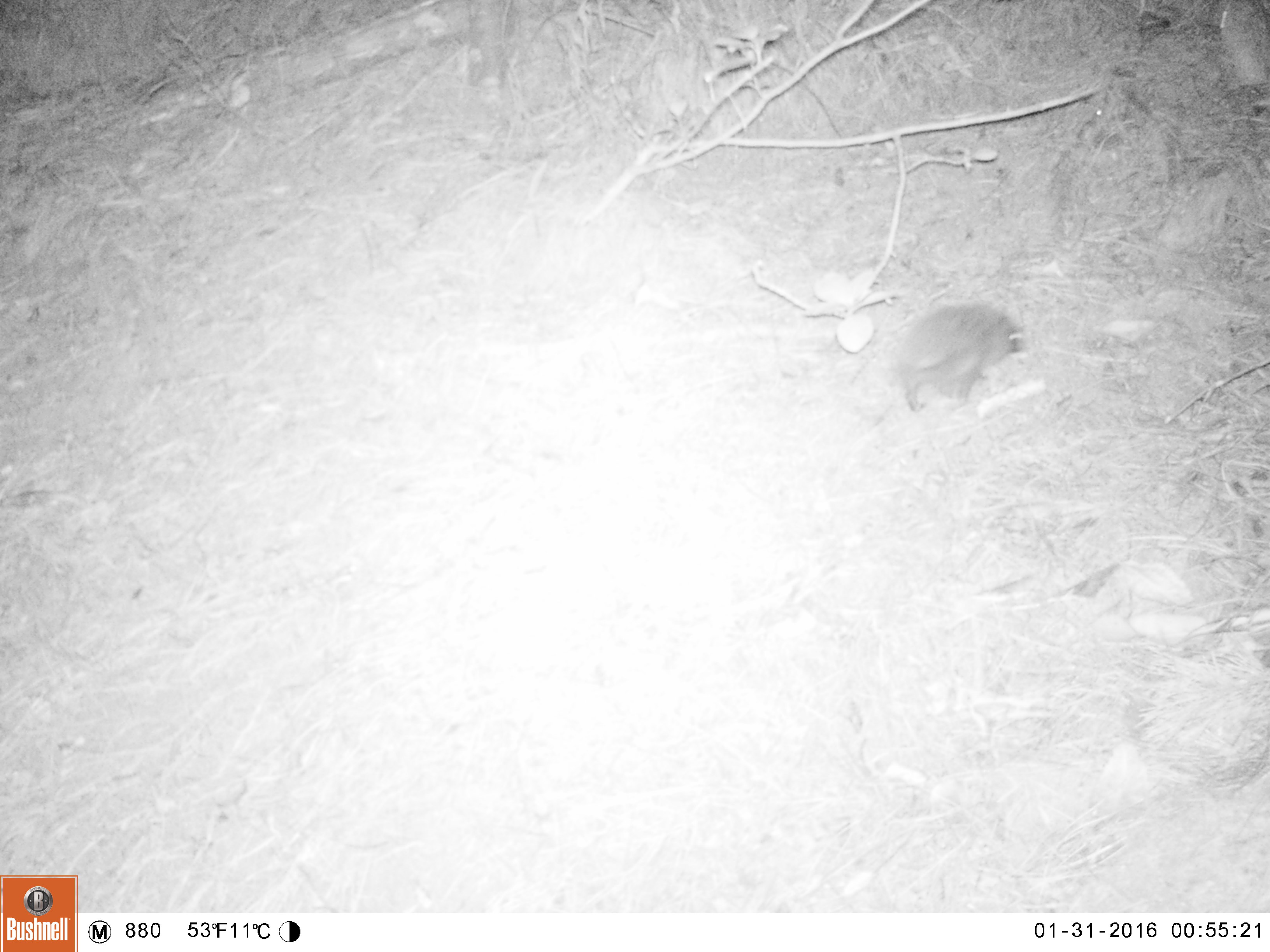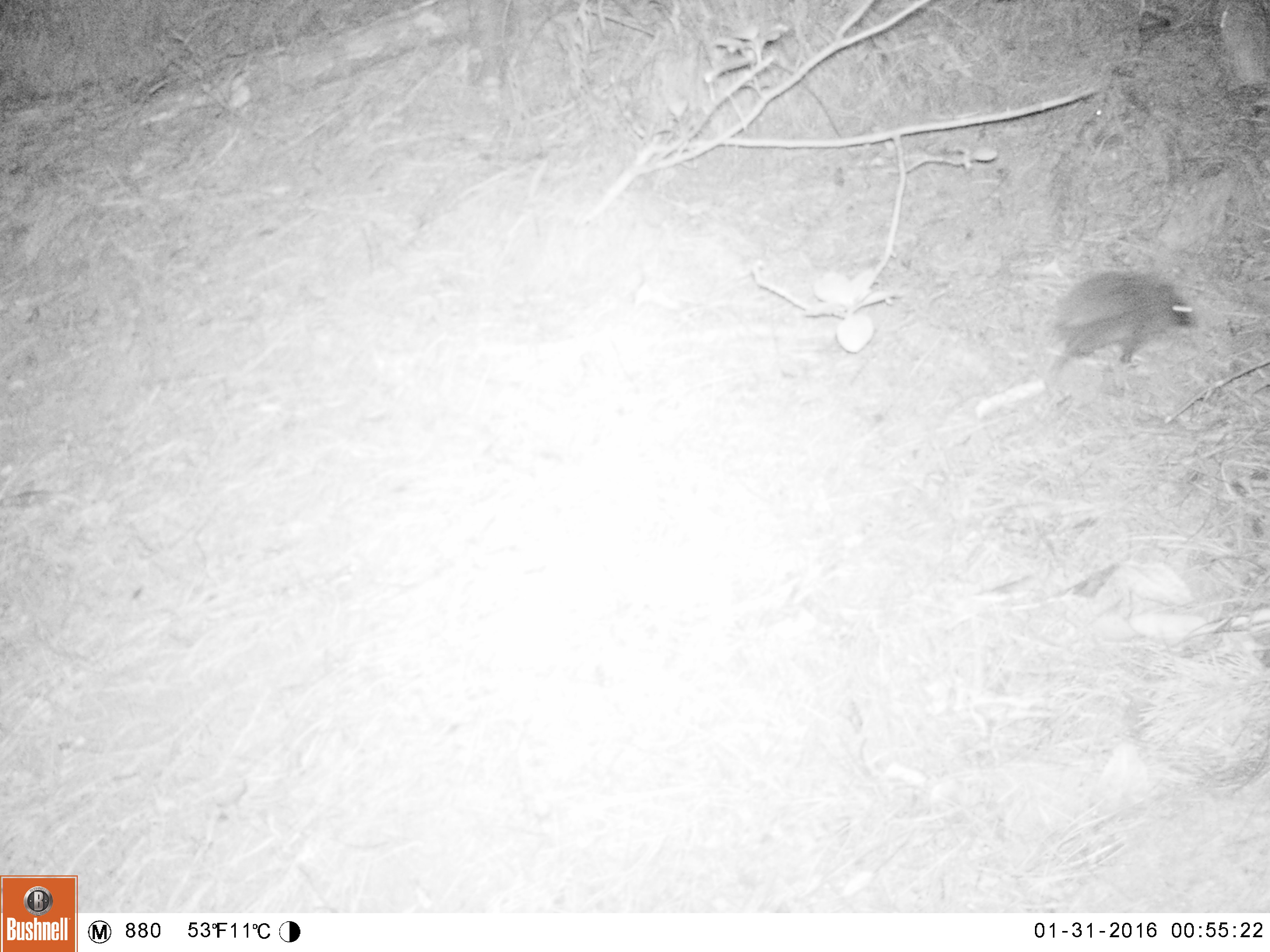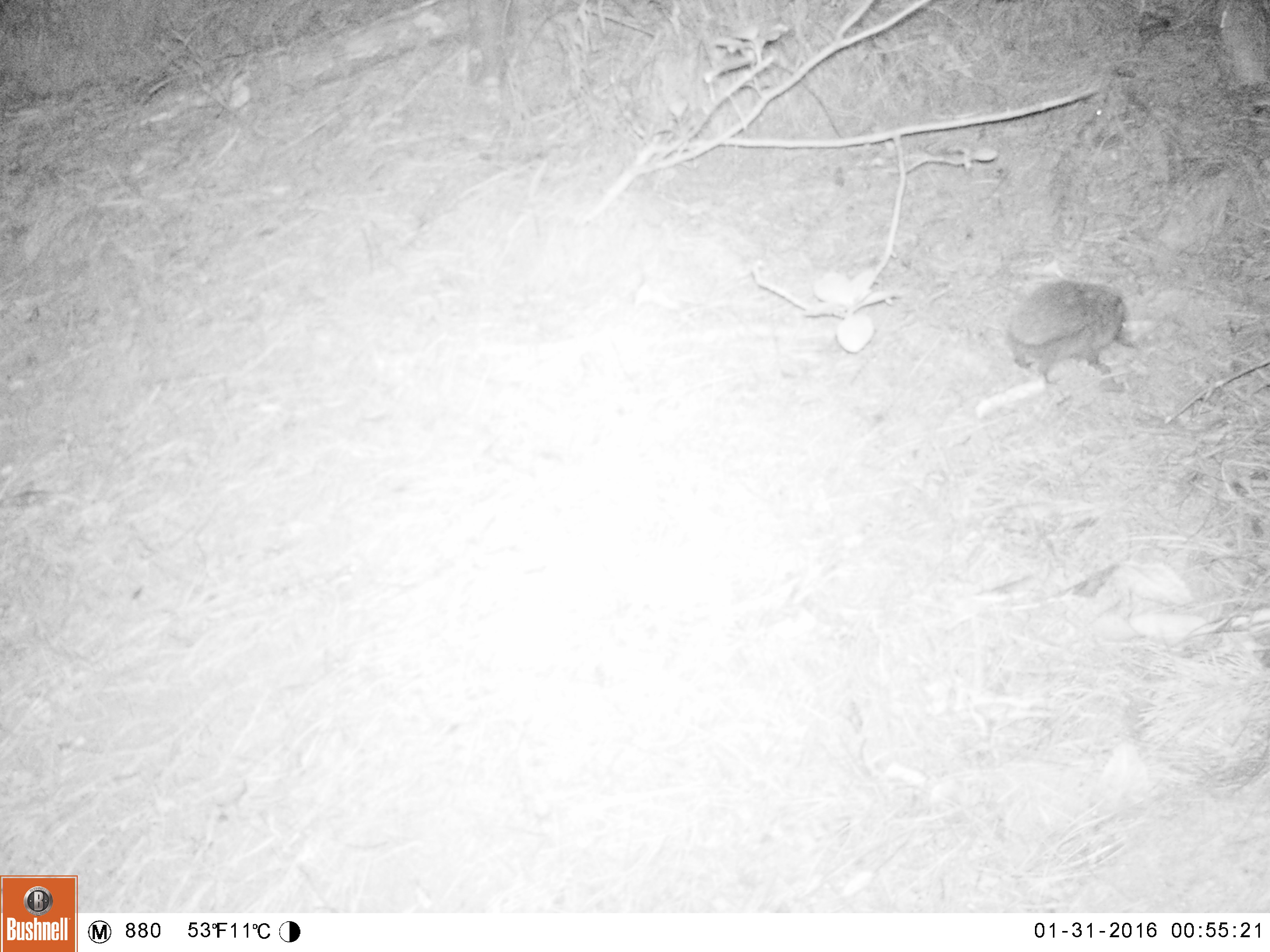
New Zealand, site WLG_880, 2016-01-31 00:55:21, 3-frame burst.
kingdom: Animalia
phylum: Chordata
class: Mammalia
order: Eulipotyphla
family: Erinaceidae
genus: Erinaceus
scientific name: Erinaceus europaeus europaeus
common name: european hedgehog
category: hedgehog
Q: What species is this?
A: Hedgehog (european hedgehog) (Erinaceus europaeus europaeus).